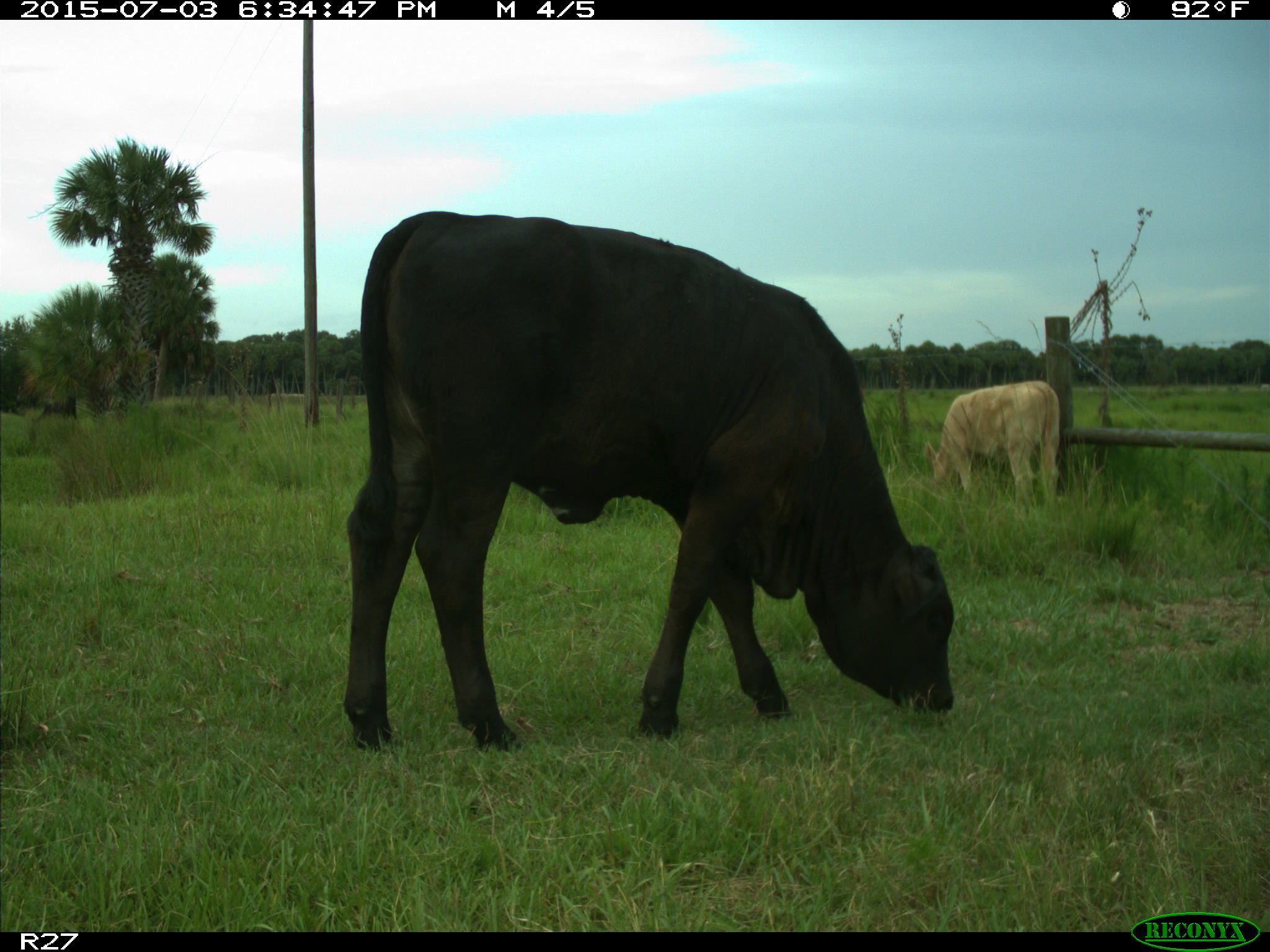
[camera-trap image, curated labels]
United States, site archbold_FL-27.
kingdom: Animalia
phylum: Chordata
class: Mammalia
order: Artiodactyla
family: Bovidae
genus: Bos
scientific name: Bos taurus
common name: domestic cow